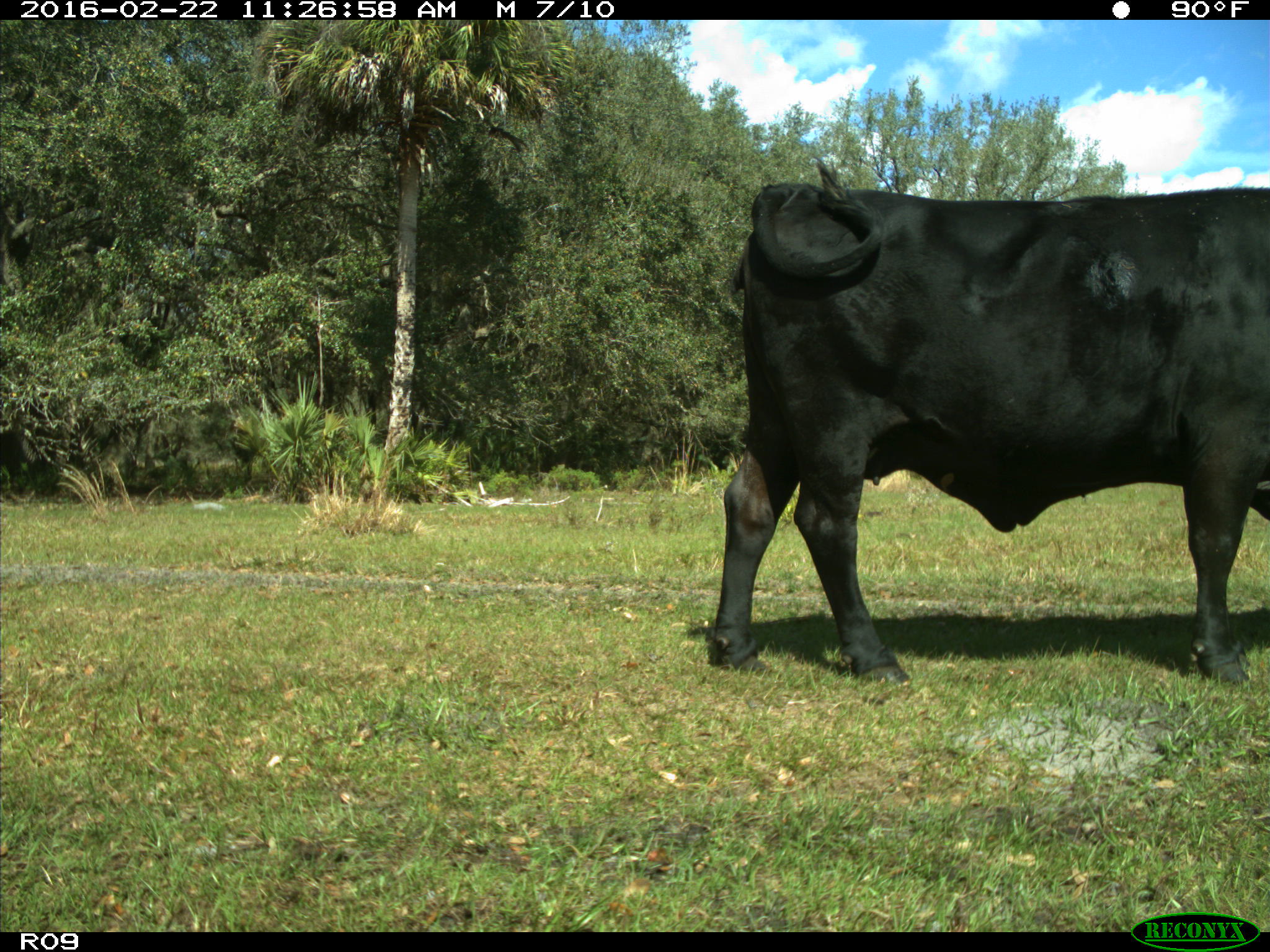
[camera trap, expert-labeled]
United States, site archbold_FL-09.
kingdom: Animalia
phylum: Chordata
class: Mammalia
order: Artiodactyla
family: Bovidae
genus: Bos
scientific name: Bos taurus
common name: domestic cow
Bos taurus (domestic cow).